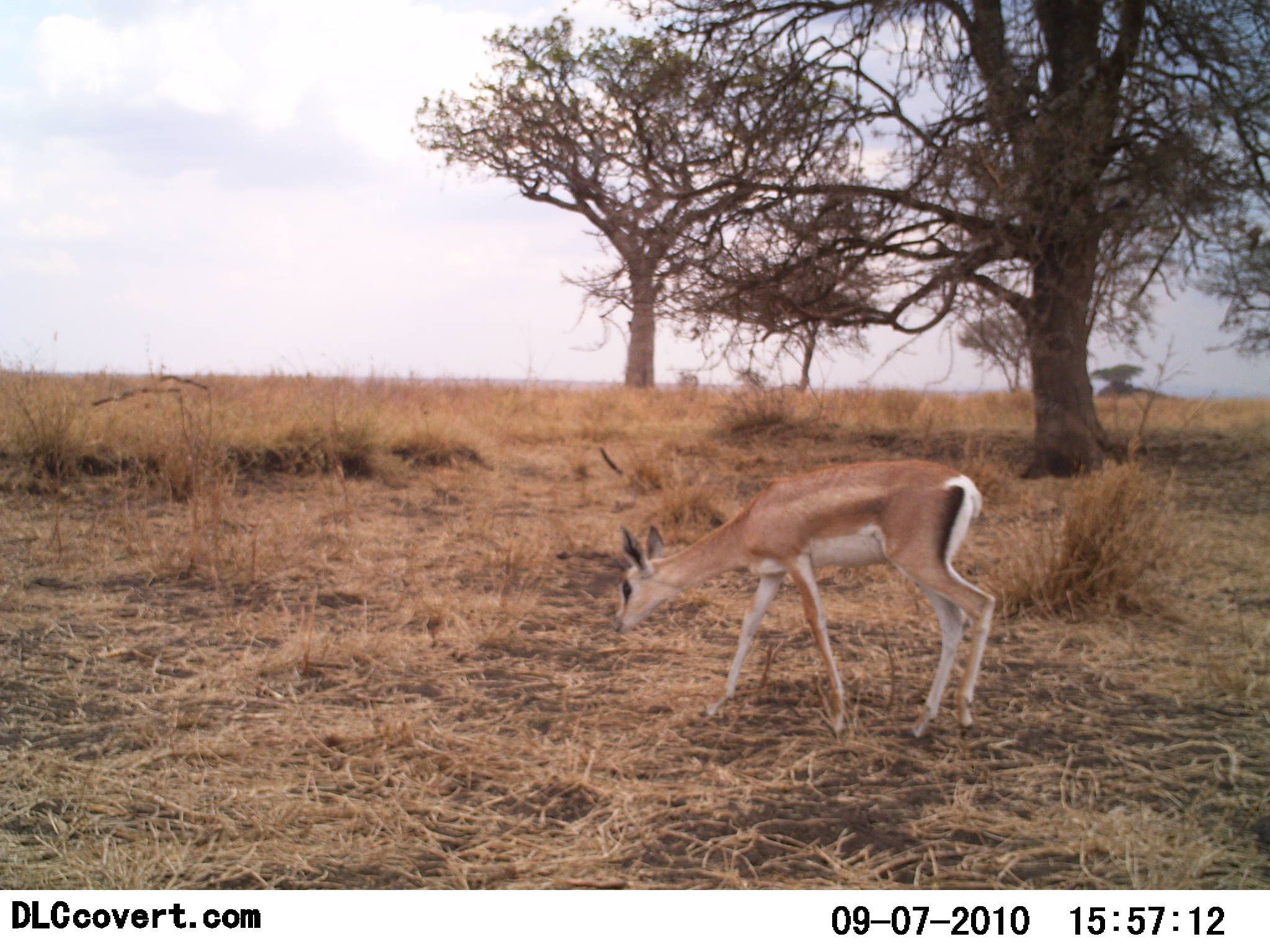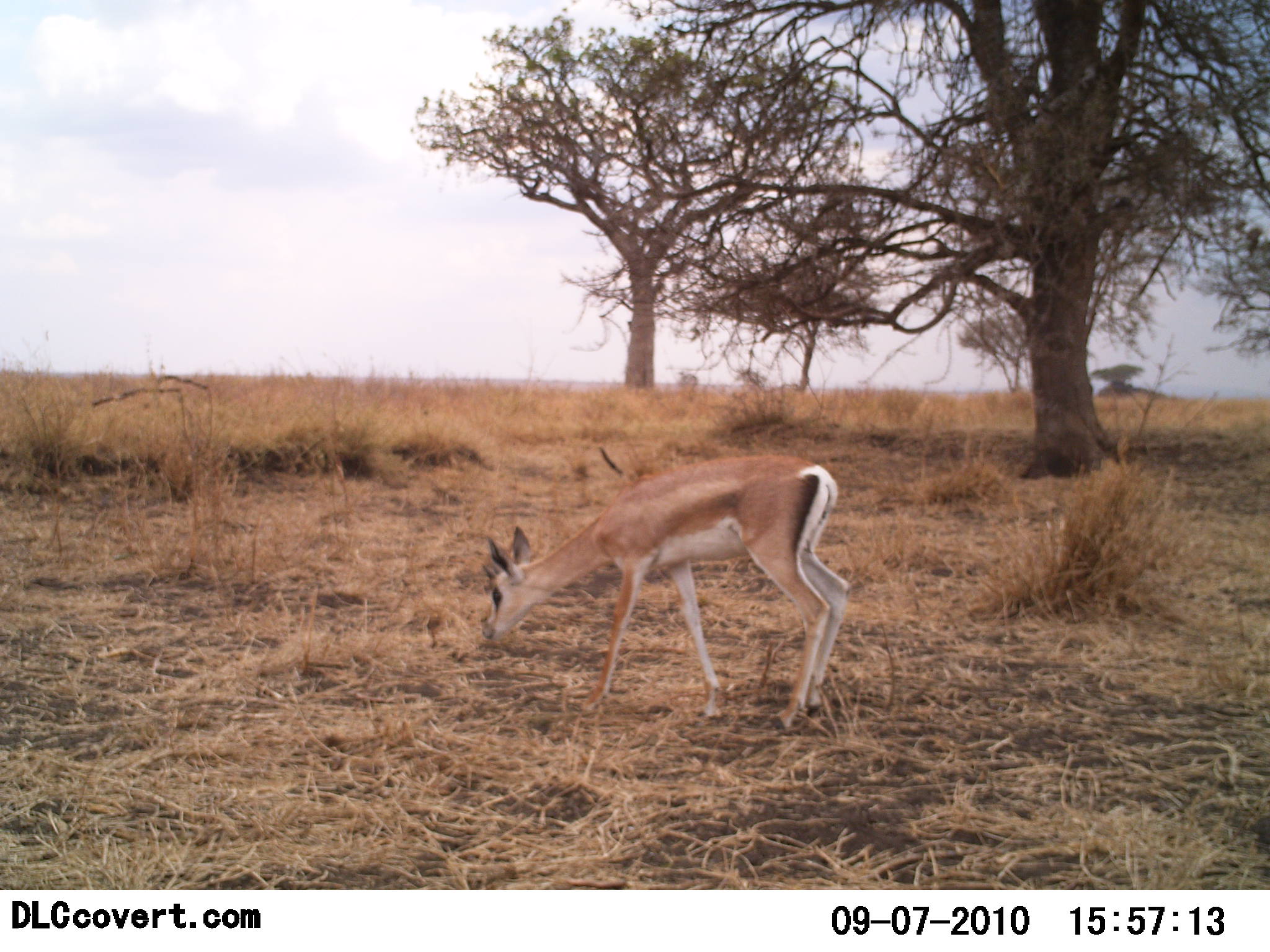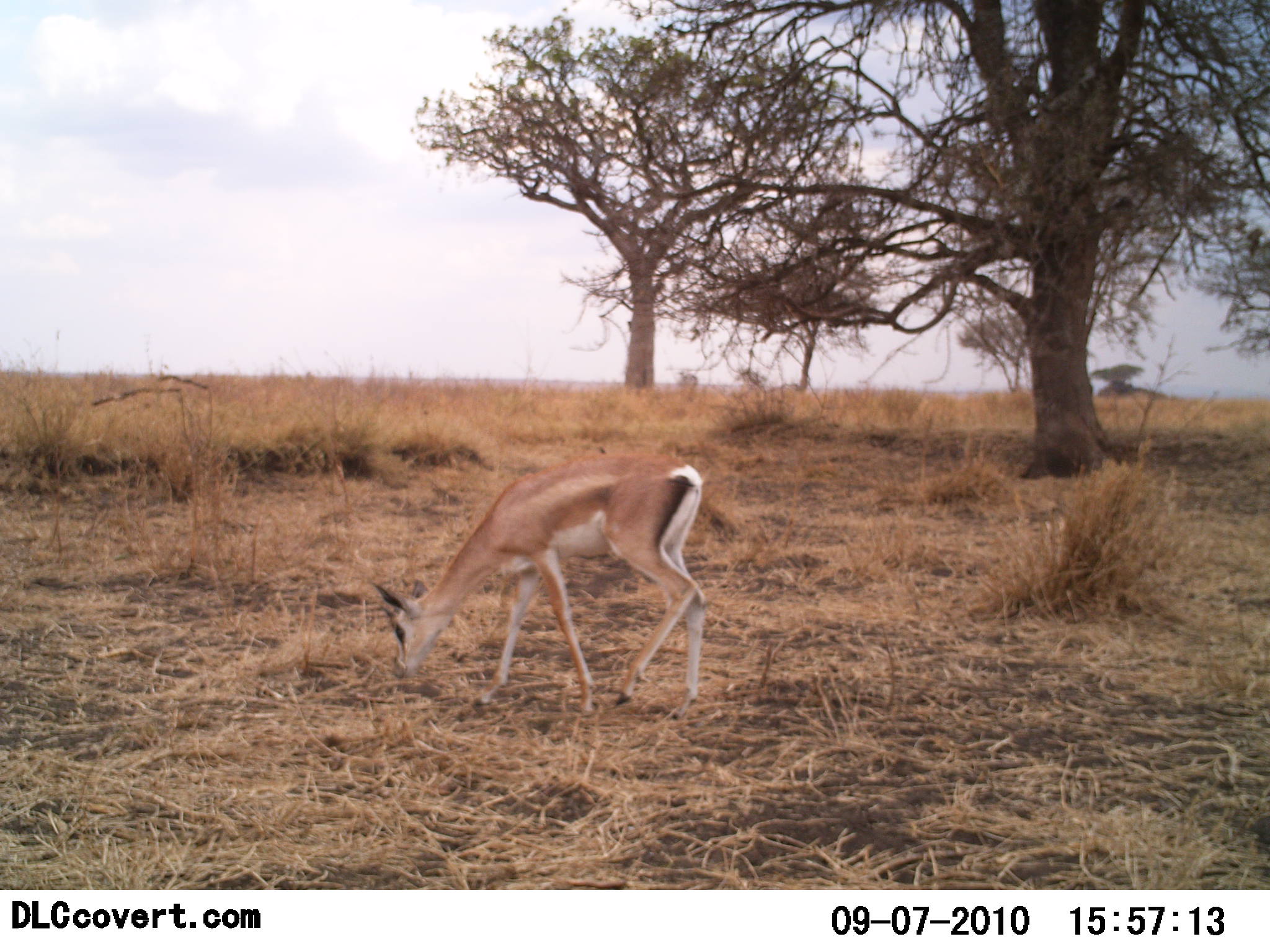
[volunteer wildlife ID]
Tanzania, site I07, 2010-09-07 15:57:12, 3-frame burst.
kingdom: Animalia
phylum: Chordata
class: Mammalia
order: Artiodactyla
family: Bovidae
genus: Nanger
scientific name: Nanger granti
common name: grant's gazelle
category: gazellegrants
Gazellegrants (grant's gazelle) (Nanger granti), count 1. Behavior (volunteer vote fractions): standing 8%, resting 0%, moving 54%, interacting 0%. Young present (vote fraction): 31%. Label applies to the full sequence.